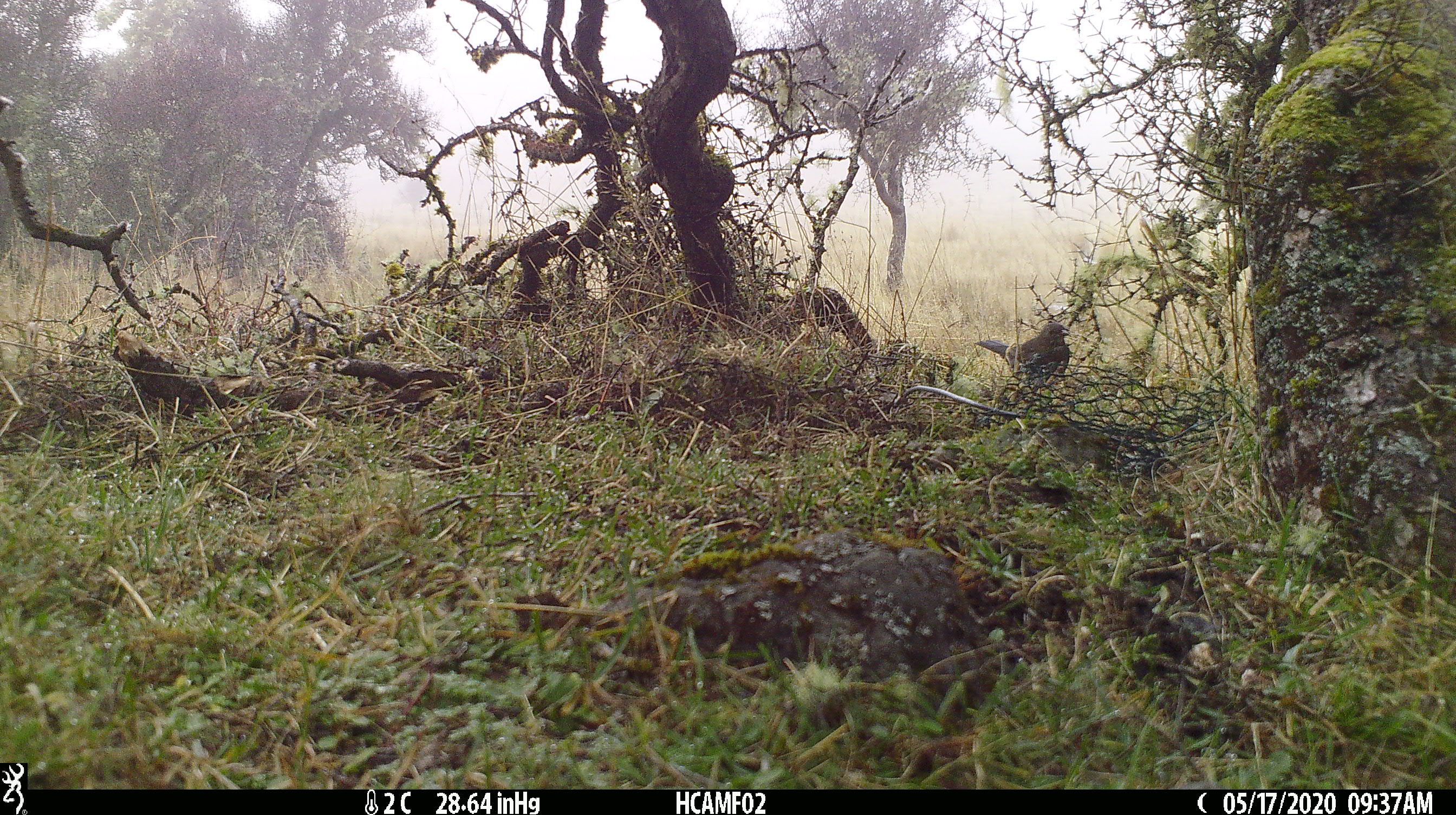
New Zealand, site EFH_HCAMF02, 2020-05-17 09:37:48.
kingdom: Animalia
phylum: Chordata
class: Aves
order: Passeriformes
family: Turdidae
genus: Turdus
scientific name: Turdus merula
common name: eurasian blackbird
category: blackbird